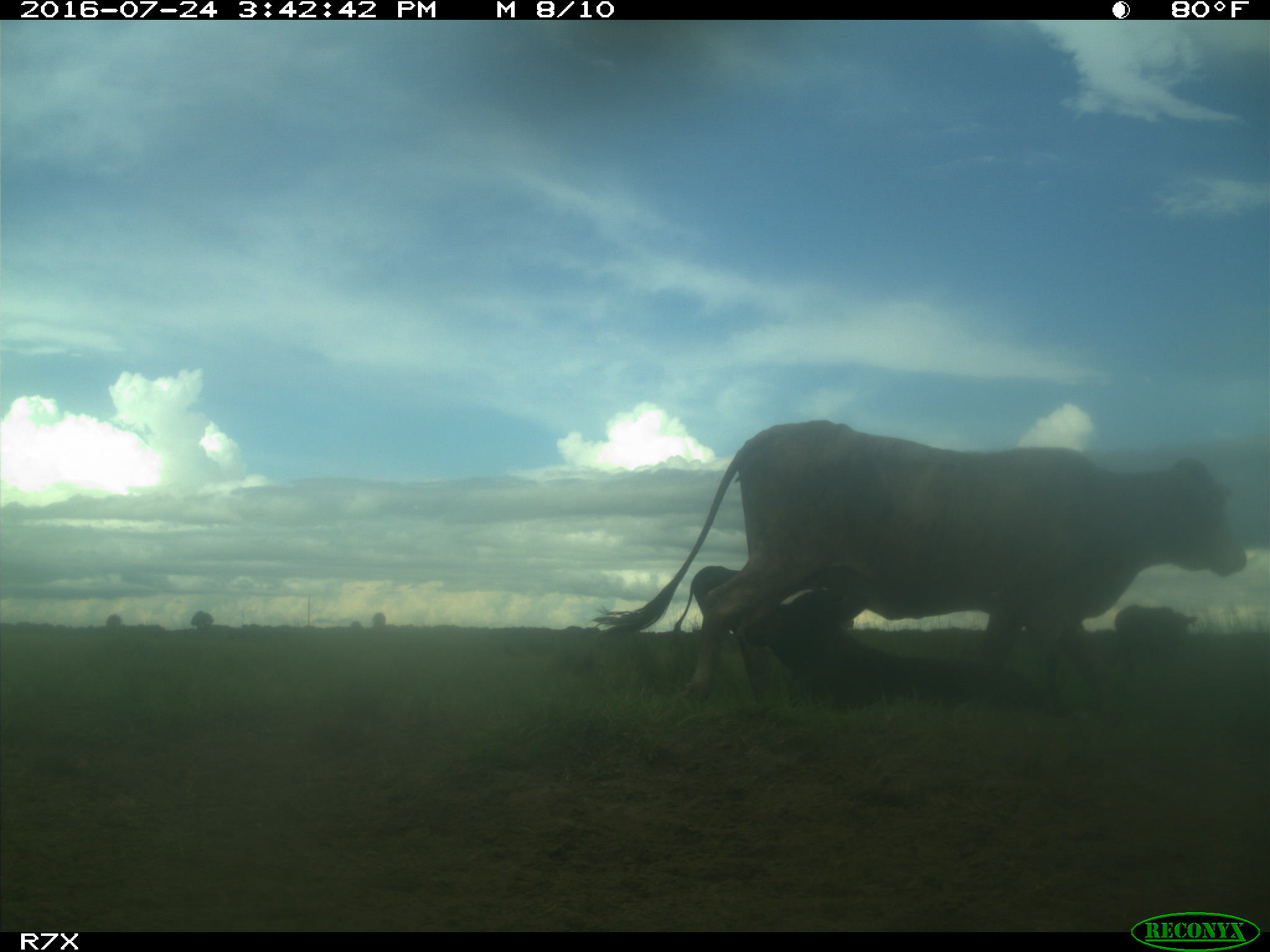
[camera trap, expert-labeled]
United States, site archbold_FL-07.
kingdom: Animalia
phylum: Chordata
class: Mammalia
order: Artiodactyla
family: Bovidae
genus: Bos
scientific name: Bos taurus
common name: domestic cow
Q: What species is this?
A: Bos taurus (domestic cow).